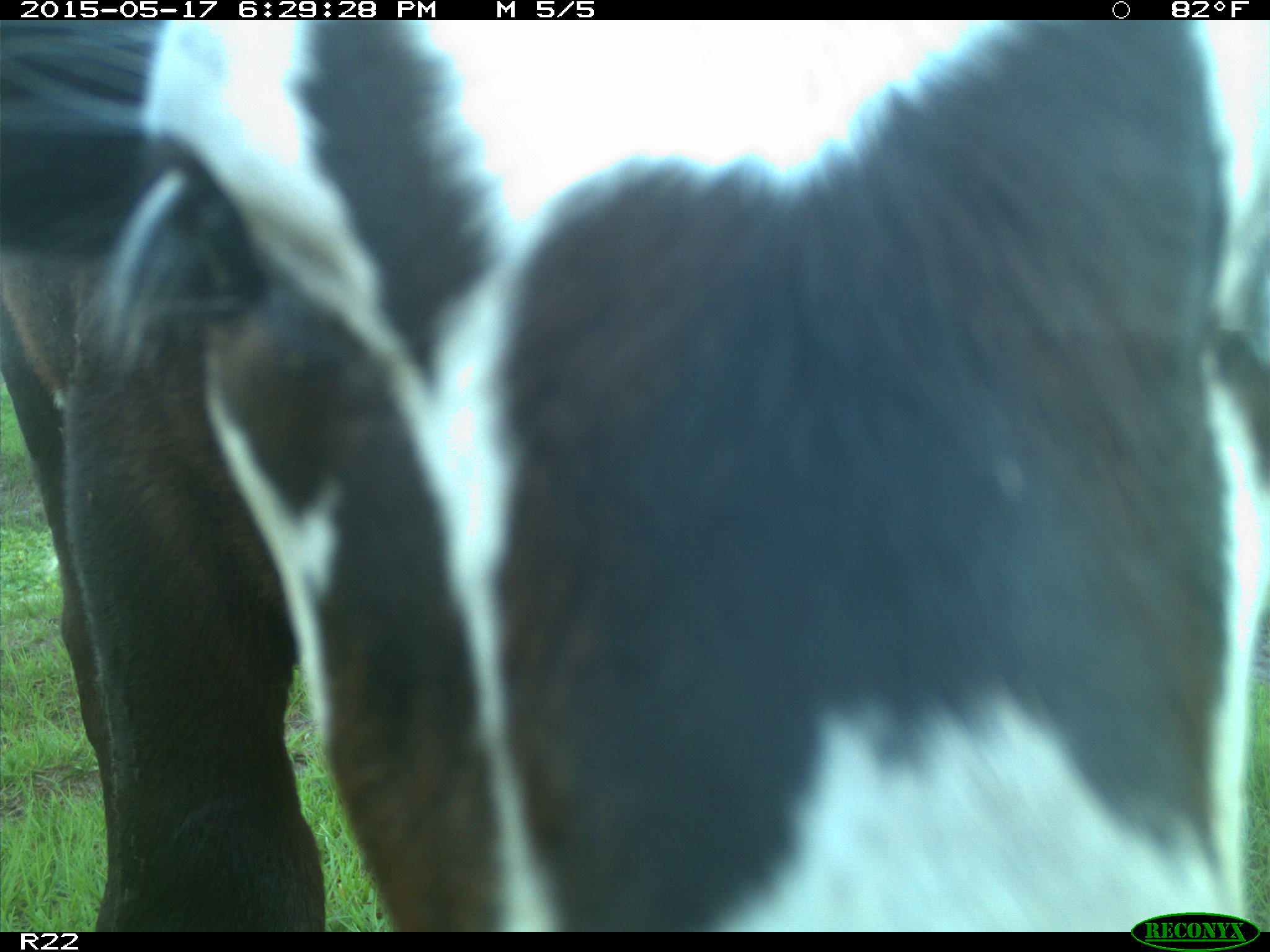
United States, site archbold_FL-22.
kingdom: Animalia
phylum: Chordata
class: Mammalia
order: Artiodactyla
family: Bovidae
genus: Bos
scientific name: Bos taurus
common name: domestic cow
Bos taurus (domestic cow).